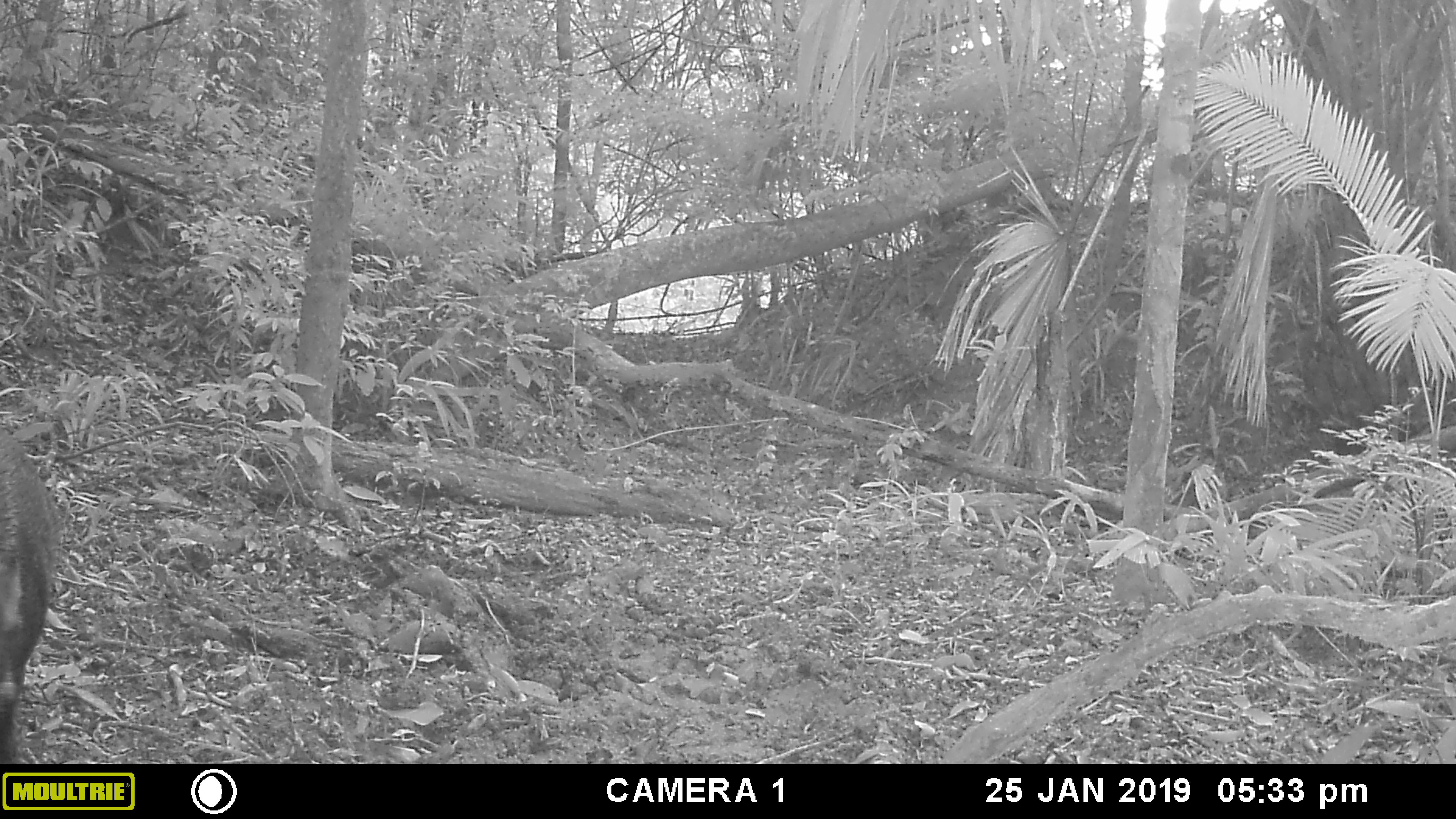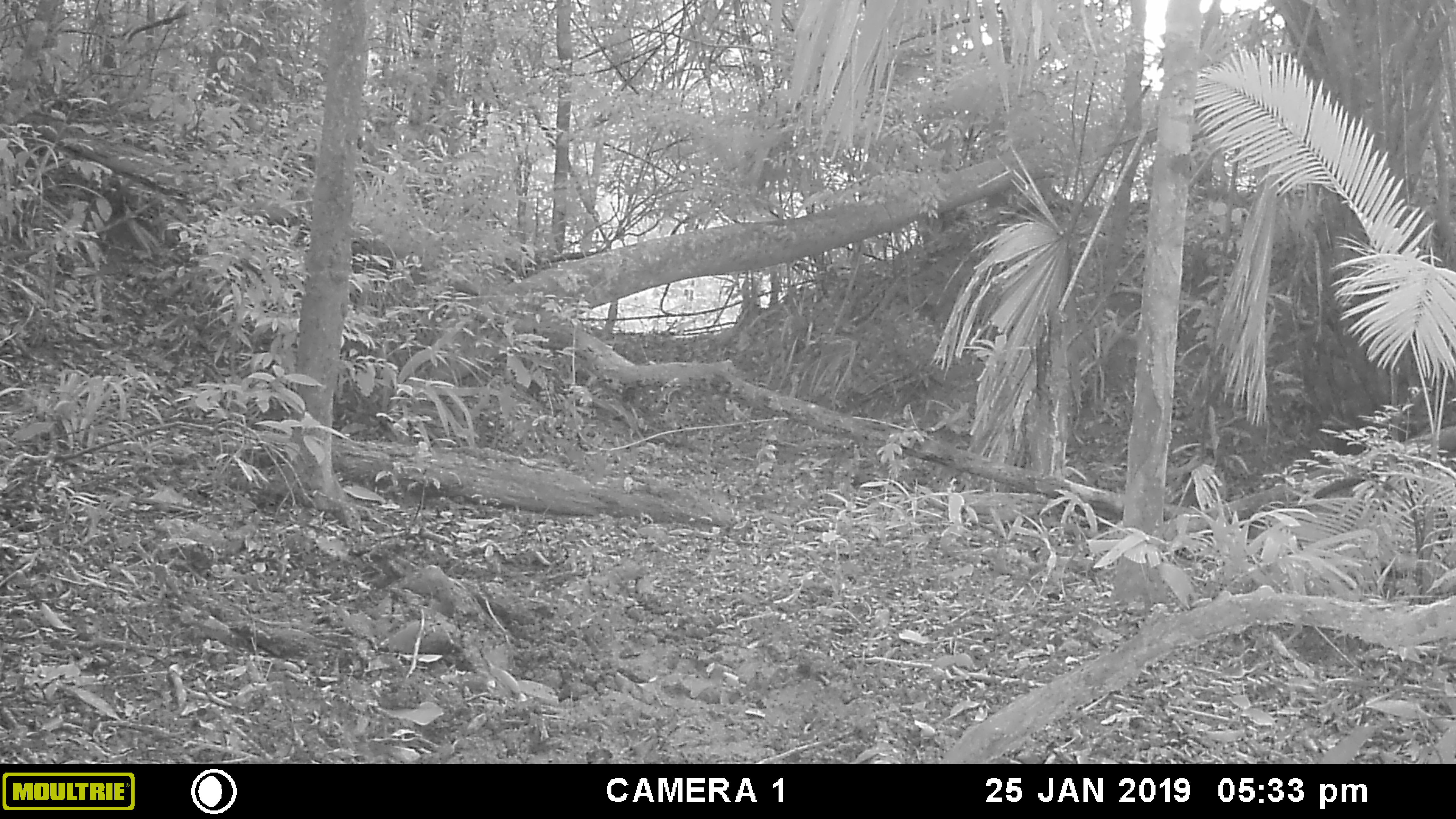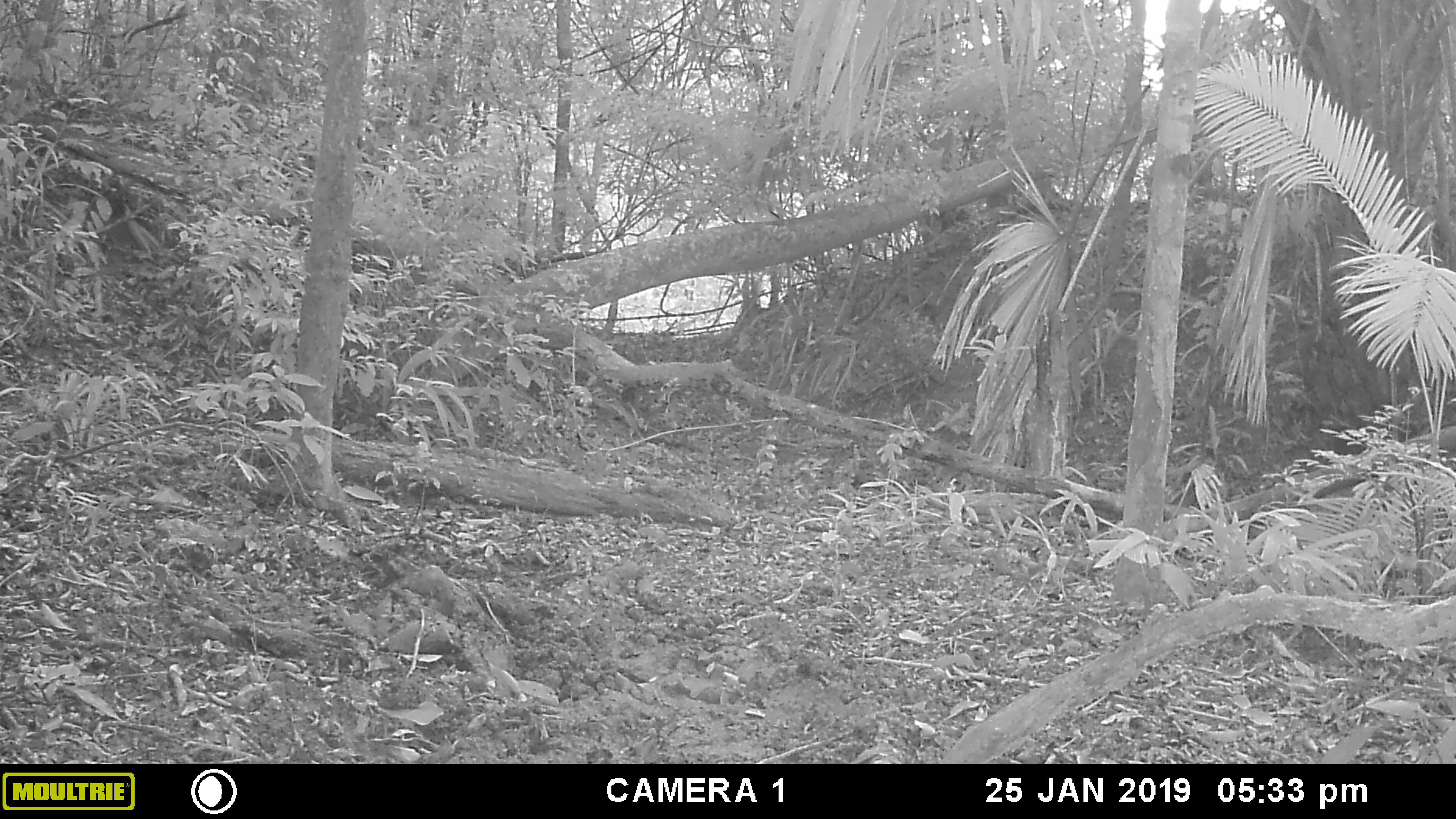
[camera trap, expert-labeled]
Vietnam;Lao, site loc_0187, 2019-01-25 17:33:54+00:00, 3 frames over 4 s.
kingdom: Animalia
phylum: Chordata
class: Mammalia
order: Artiodactyla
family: Suidae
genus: Sus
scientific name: Sus scrofa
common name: eurasian wild pig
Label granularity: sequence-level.